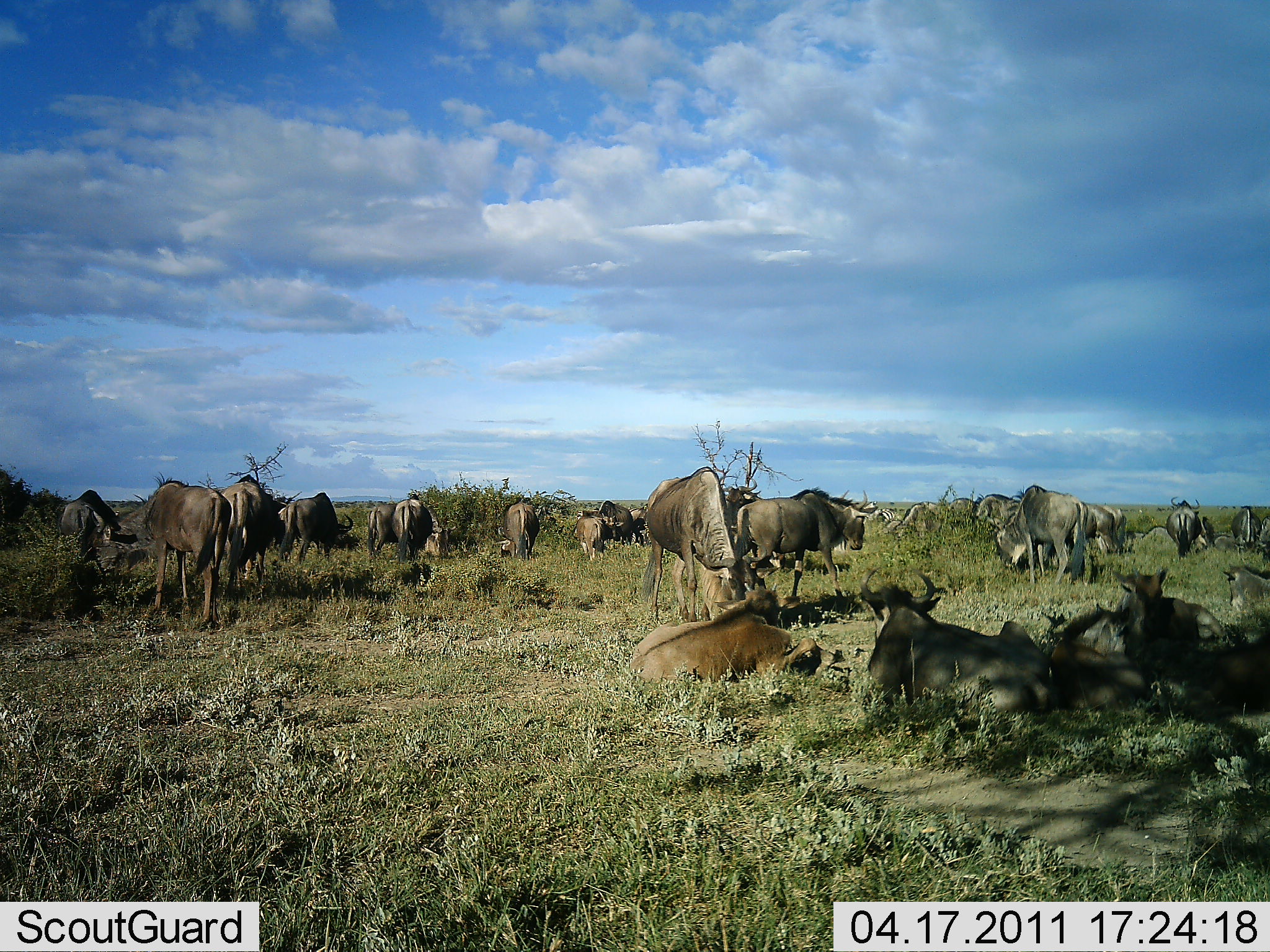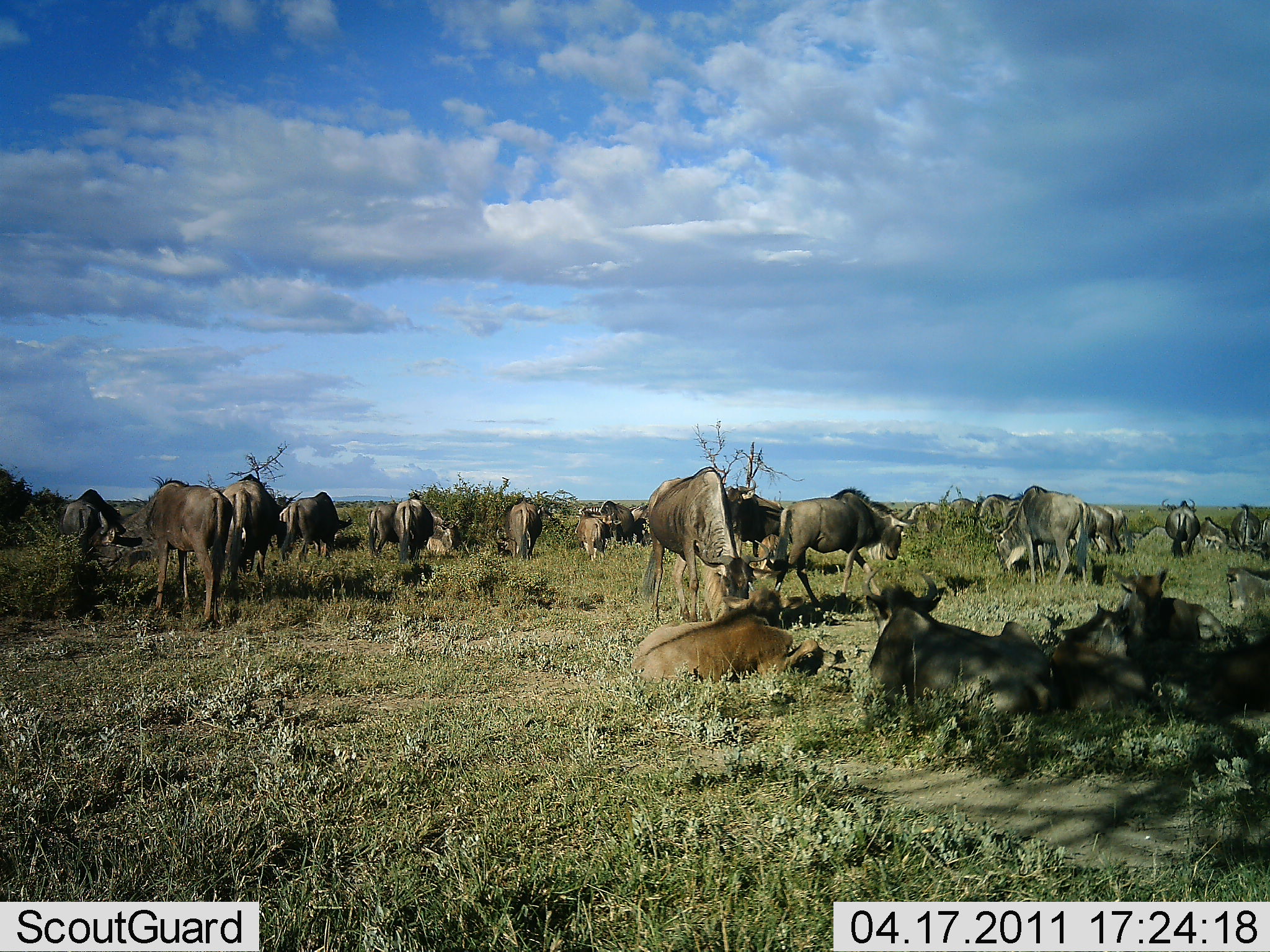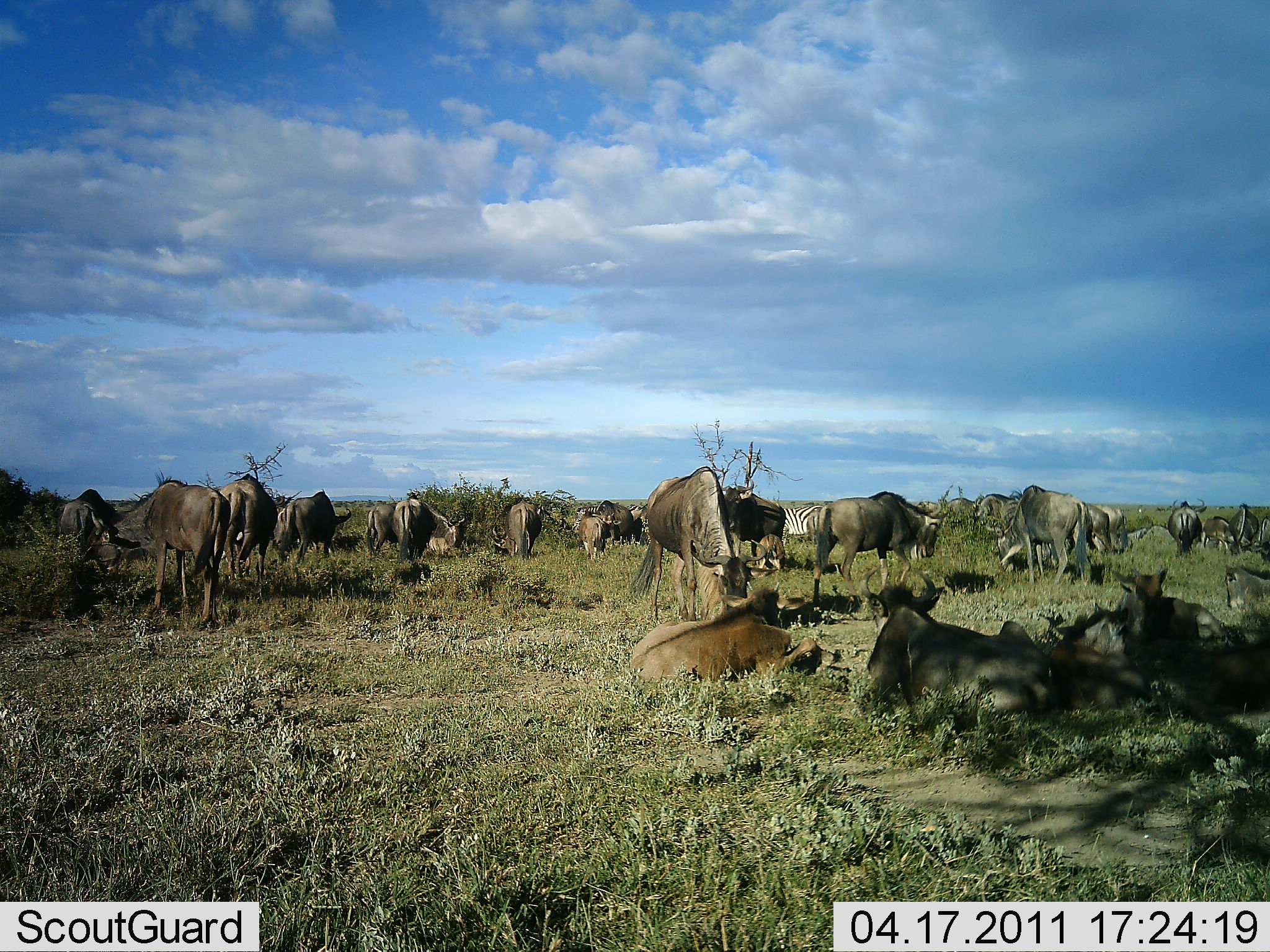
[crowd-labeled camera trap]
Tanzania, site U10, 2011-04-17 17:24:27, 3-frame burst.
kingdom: Animalia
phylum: Chordata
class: Mammalia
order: Artiodactyla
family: Bovidae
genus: Connochaetes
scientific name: Connochaetes taurinus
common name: blue wildebeest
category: wildebeest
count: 11-50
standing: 75%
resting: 88%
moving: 50%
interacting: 21%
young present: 4%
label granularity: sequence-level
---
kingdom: Animalia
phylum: Chordata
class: Mammalia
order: Perissodactyla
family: Equidae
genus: Equus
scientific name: Equus quagga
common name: plains zebra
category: zebra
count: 1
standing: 92%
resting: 8%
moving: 0%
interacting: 0%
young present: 0%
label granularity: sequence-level